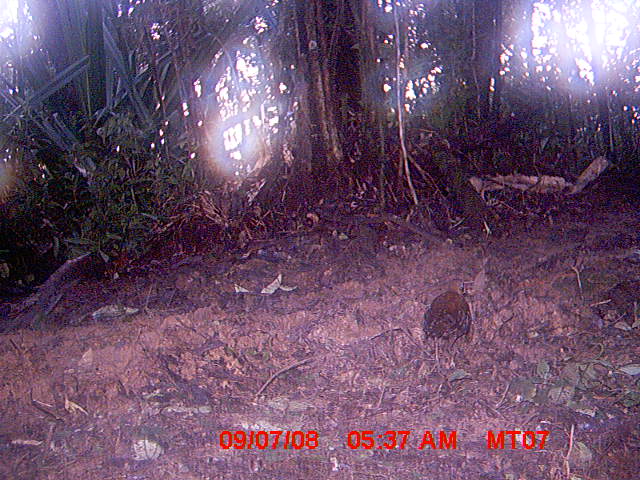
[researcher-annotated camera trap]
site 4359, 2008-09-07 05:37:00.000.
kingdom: Animalia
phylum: Chordata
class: Aves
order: Gruiformes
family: Sarothruridae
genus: Mentocrex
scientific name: Mentocrex kioloides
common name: madagascar wood rail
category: canirallus kioloides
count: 1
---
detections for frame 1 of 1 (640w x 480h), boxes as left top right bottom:
canirallus kioloides: 421 277 471 371